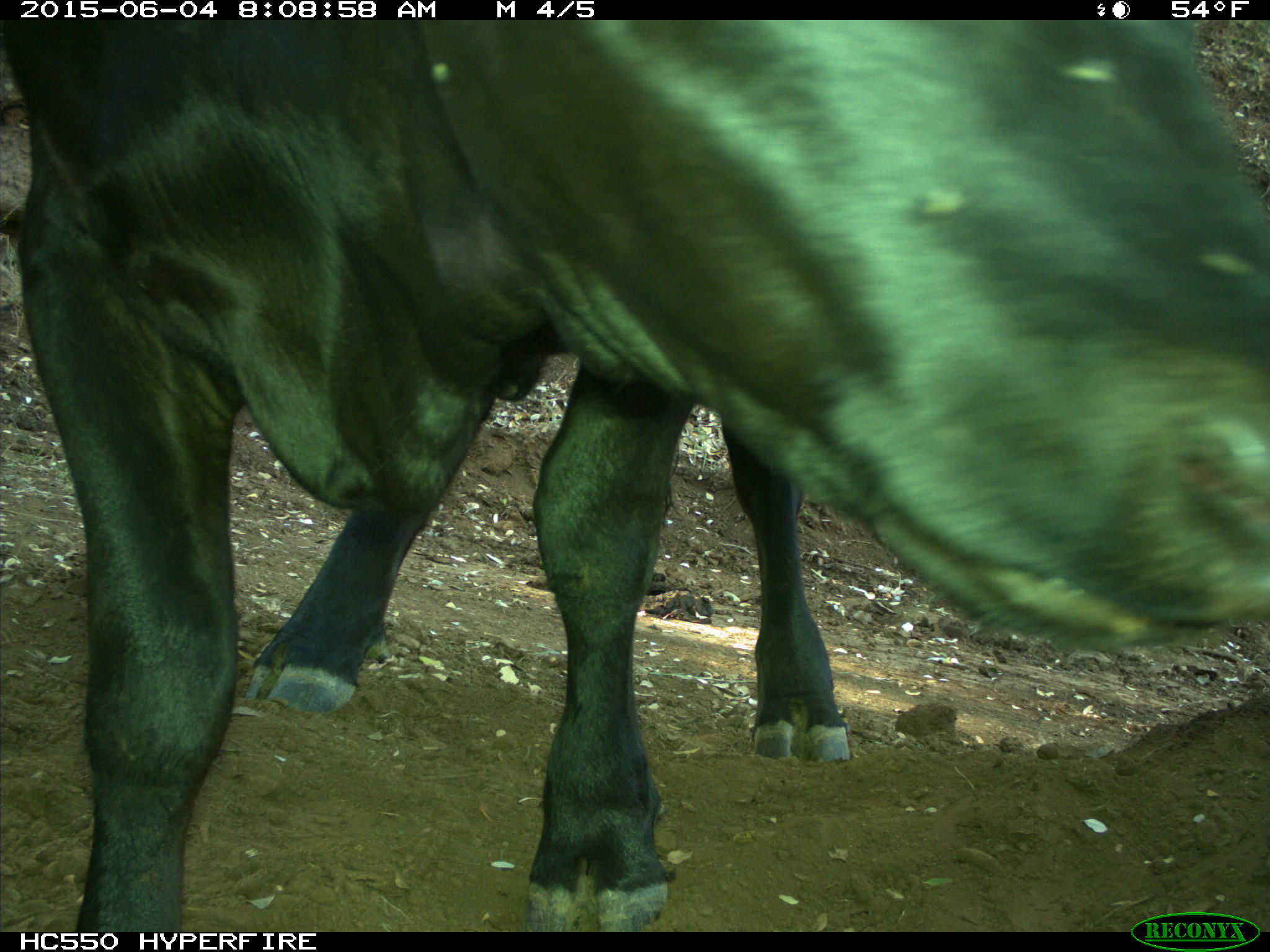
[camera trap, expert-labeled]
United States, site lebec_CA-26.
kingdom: Animalia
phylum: Chordata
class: Mammalia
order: Artiodactyla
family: Bovidae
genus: Bos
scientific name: Bos taurus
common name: domestic cow